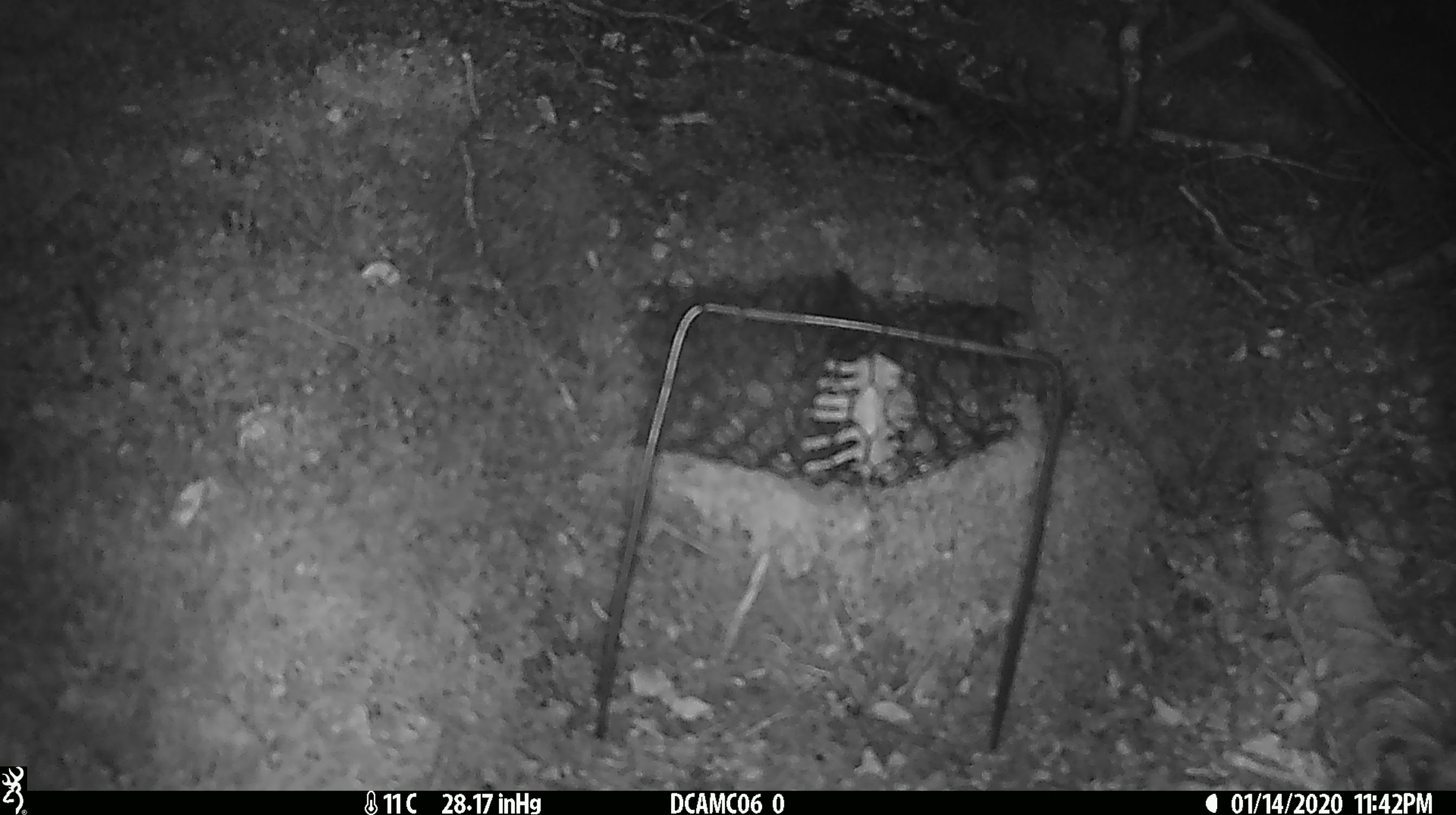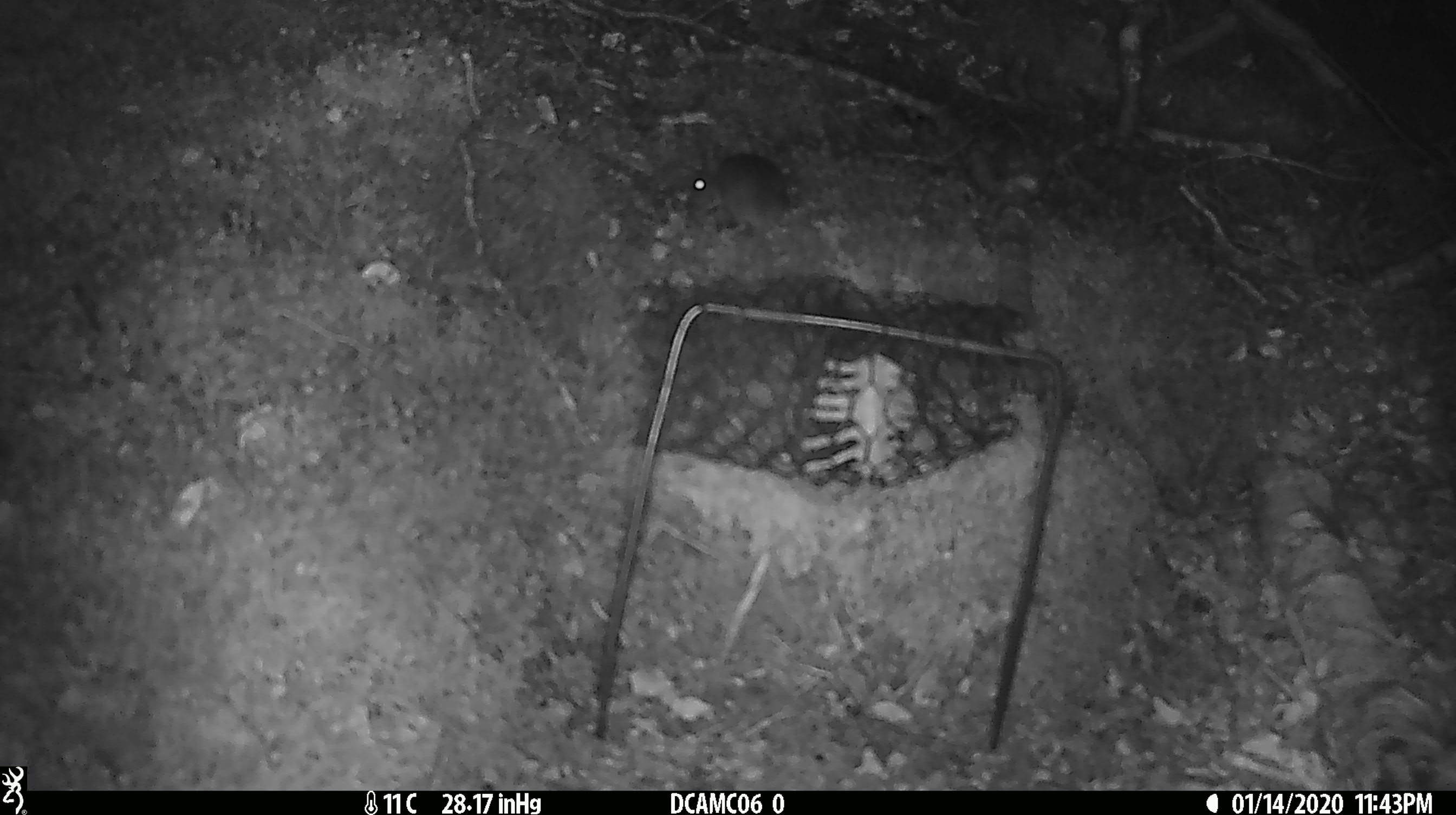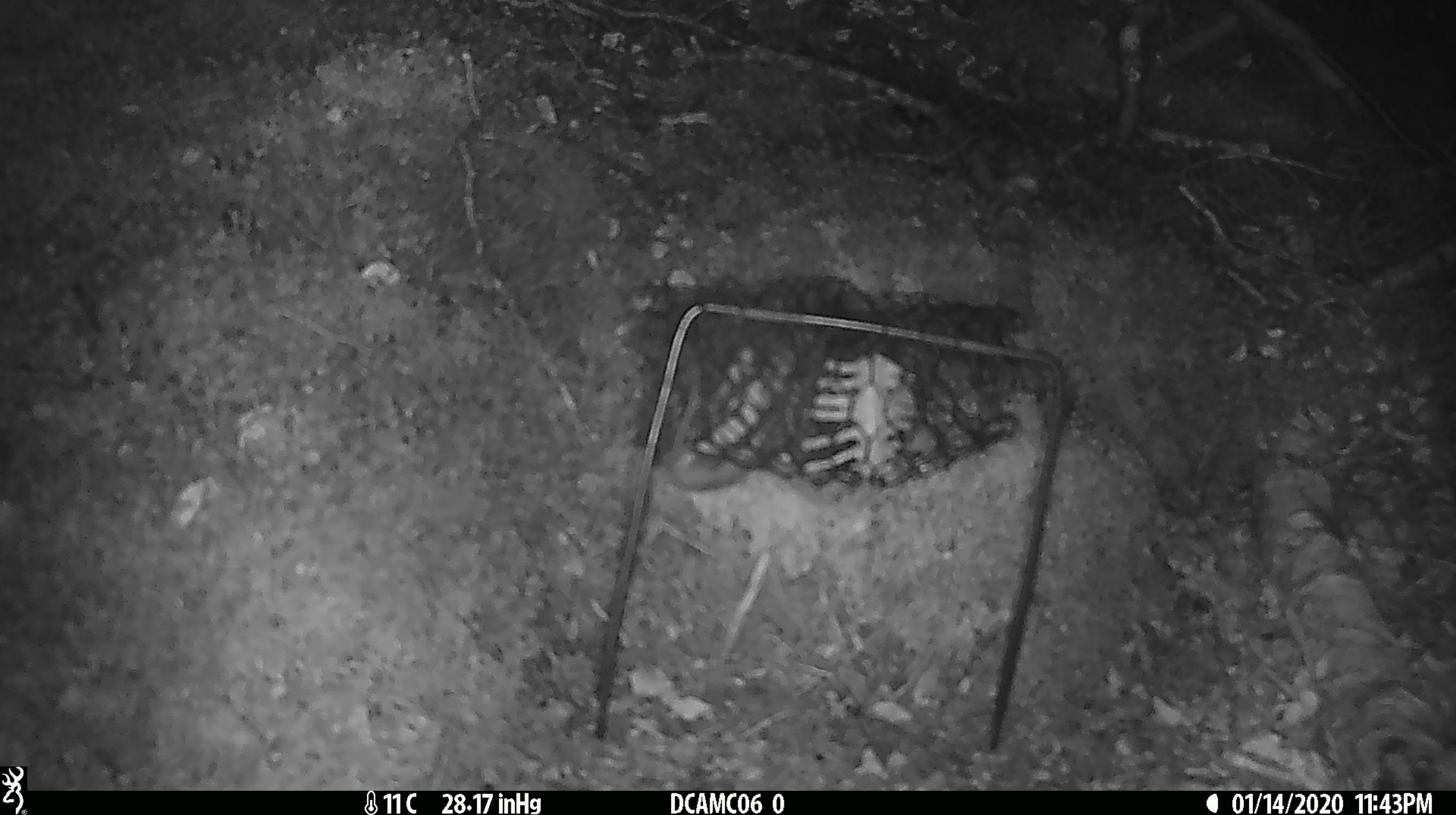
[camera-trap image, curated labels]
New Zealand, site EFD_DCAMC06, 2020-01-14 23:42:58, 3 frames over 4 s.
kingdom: Animalia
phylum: Chordata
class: Mammalia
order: Rodentia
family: Muridae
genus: Mus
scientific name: Mus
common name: mouse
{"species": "mouse (Mus)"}